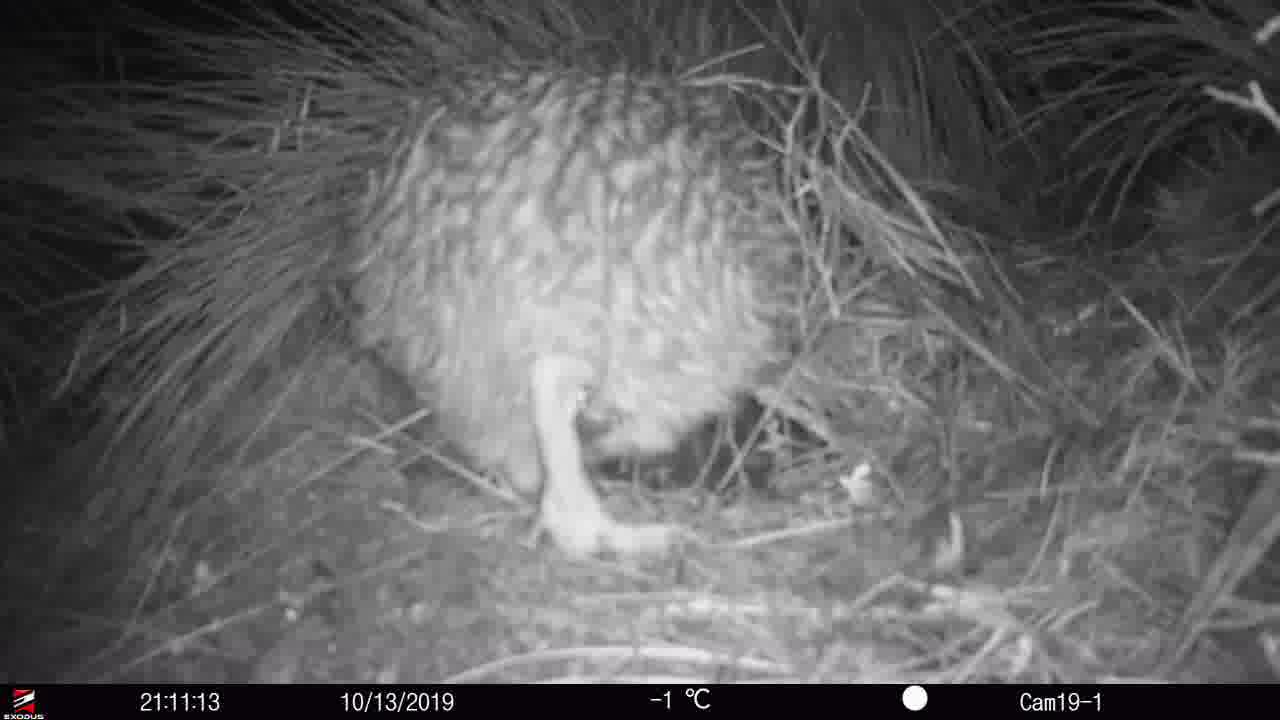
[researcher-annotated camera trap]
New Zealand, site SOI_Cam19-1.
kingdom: Animalia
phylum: Chordata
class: Aves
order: Apterygiformes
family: Apterygidae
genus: Apteryx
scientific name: Apteryx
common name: kiwi